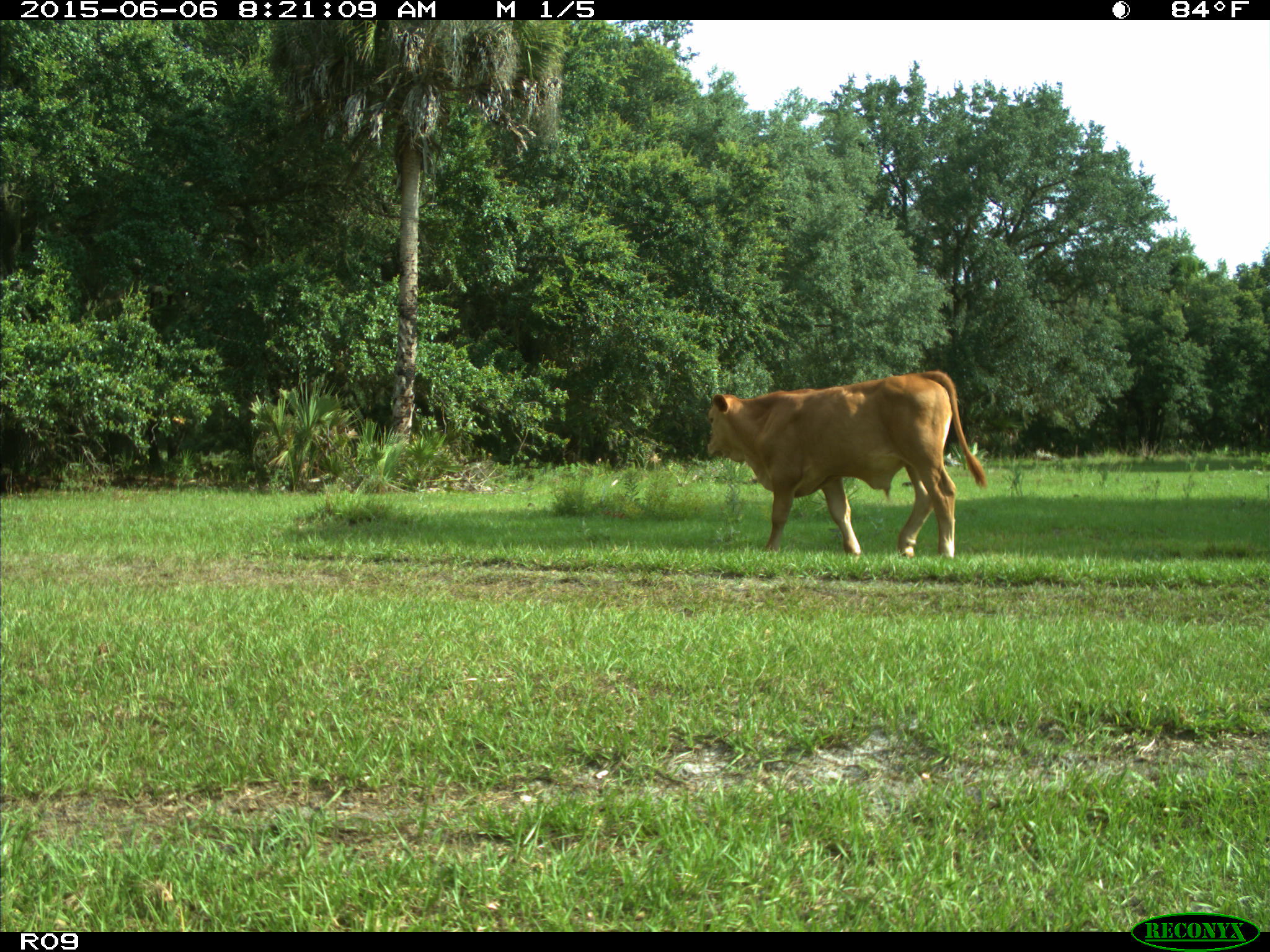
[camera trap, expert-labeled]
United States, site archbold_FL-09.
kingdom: Animalia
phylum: Chordata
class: Mammalia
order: Artiodactyla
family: Bovidae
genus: Bos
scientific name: Bos taurus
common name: domestic cow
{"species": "Bos taurus (domestic cow)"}